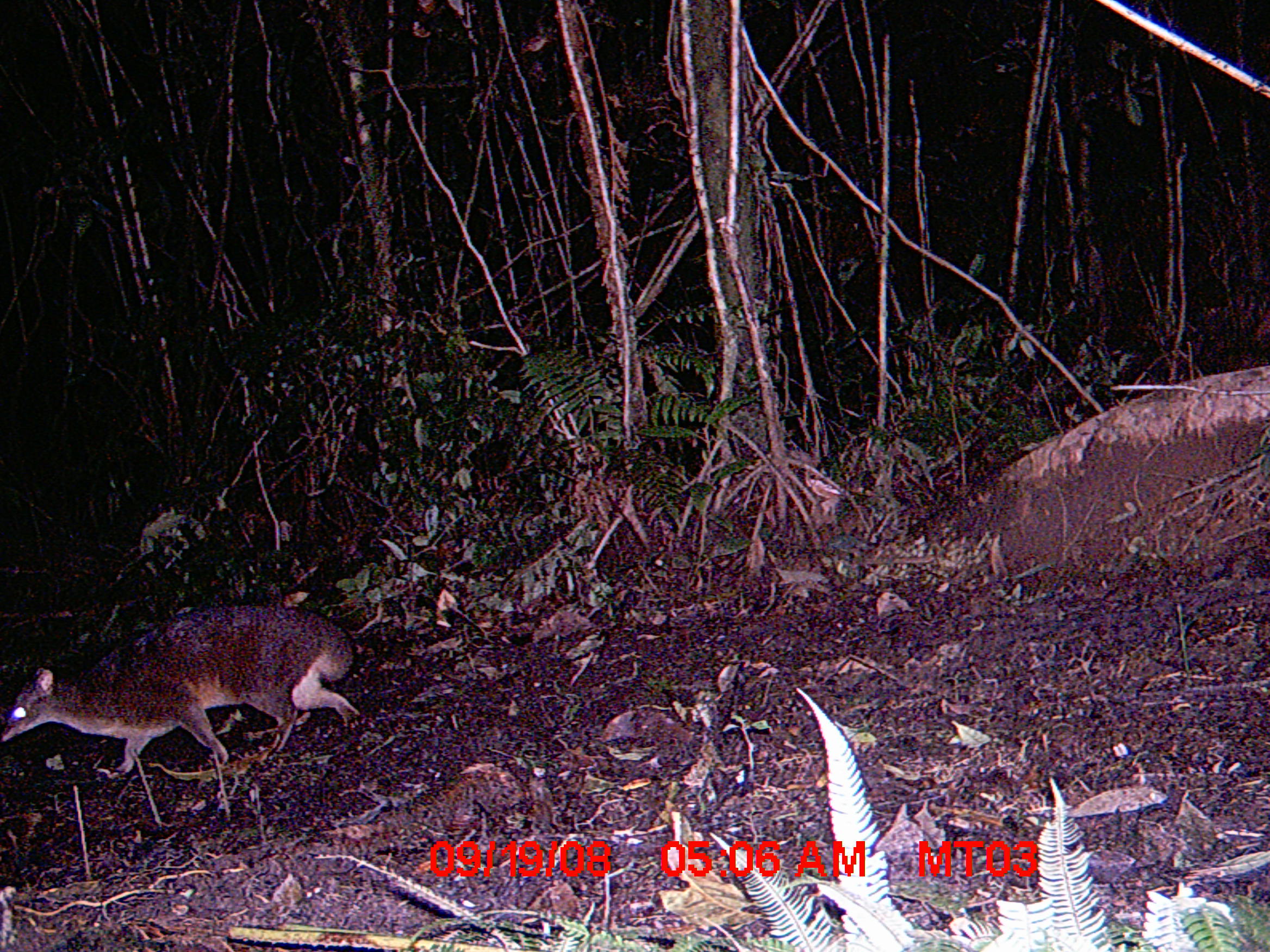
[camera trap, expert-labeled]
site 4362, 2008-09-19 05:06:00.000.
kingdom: Animalia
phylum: Chordata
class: Mammalia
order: Carnivora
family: Eupleridae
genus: Eupleres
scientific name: Eupleres goudotii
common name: falanouc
Eupleres goudotii (falanouc), count 1.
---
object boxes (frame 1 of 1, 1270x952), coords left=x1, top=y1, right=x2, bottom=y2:
eupleres goudotii: left=0, top=603, right=367, bottom=776